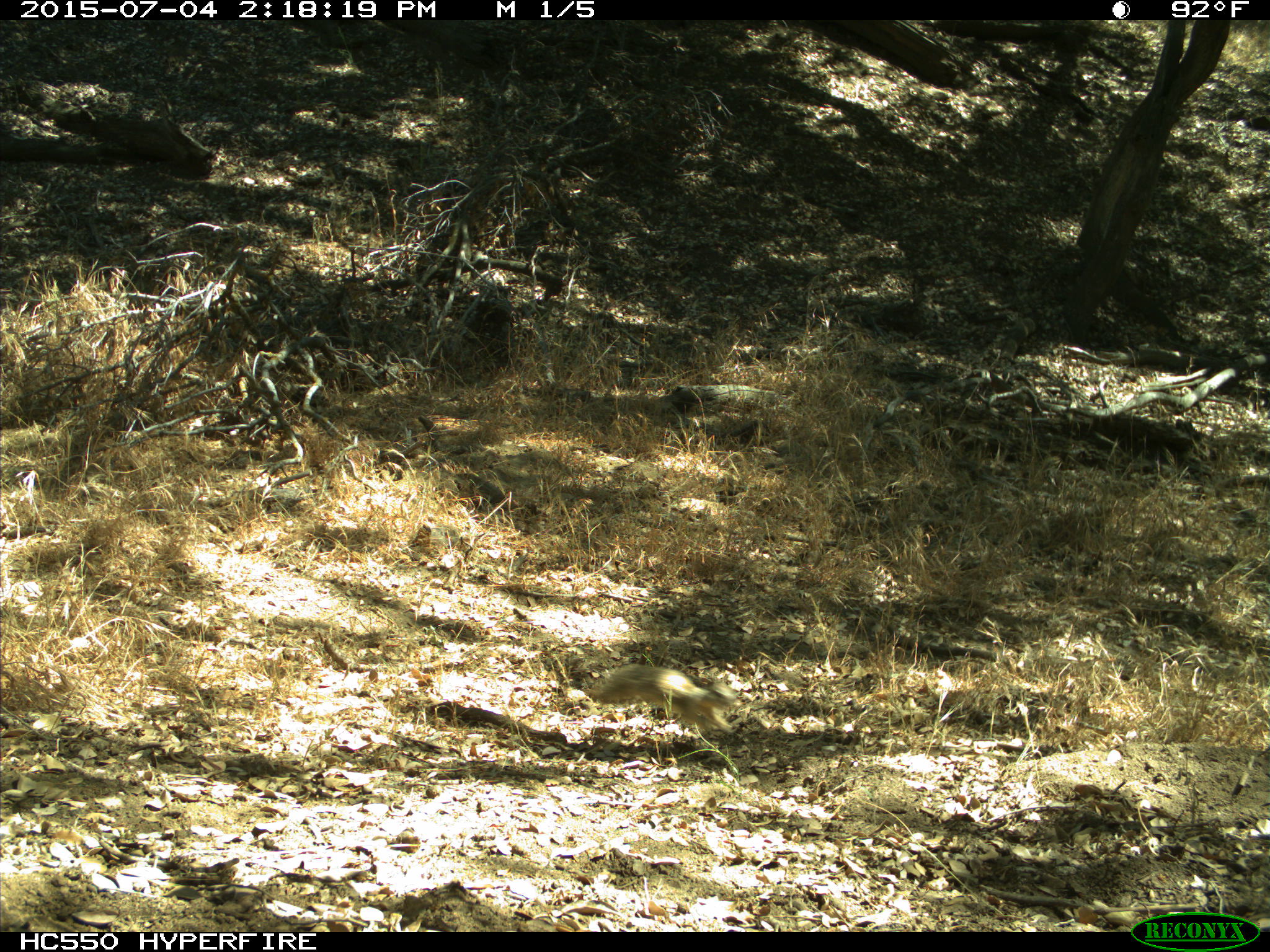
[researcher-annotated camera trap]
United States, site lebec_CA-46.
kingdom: Animalia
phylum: Chordata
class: Mammalia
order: Rodentia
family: Sciuridae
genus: Otospermophilus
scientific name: Otospermophilus beecheyi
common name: california ground squirrel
Otospermophilus beecheyi (california ground squirrel).